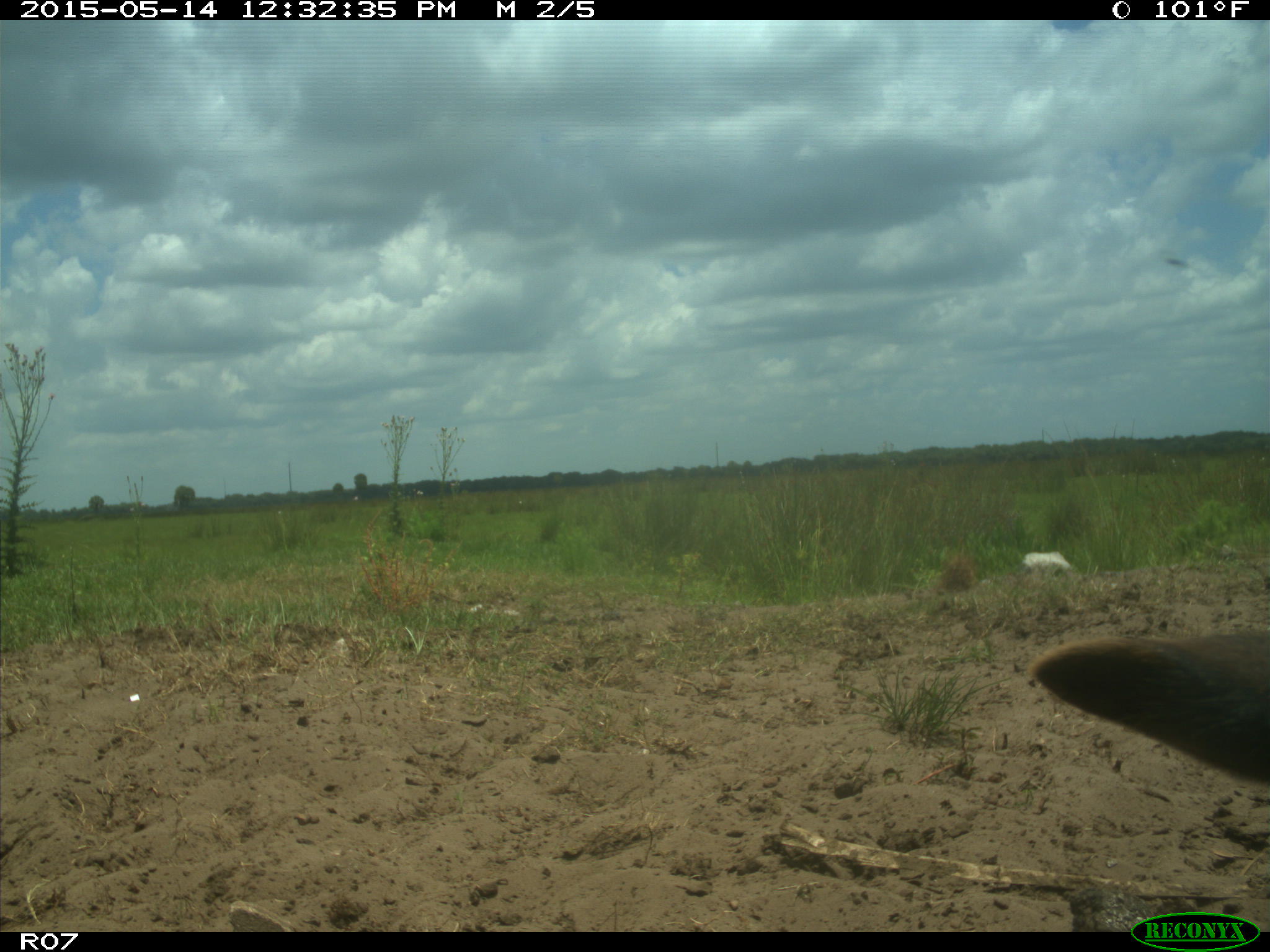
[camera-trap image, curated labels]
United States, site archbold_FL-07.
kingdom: Animalia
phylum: Chordata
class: Mammalia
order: Artiodactyla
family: Bovidae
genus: Bos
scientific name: Bos taurus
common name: domestic cow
Bos taurus (domestic cow).